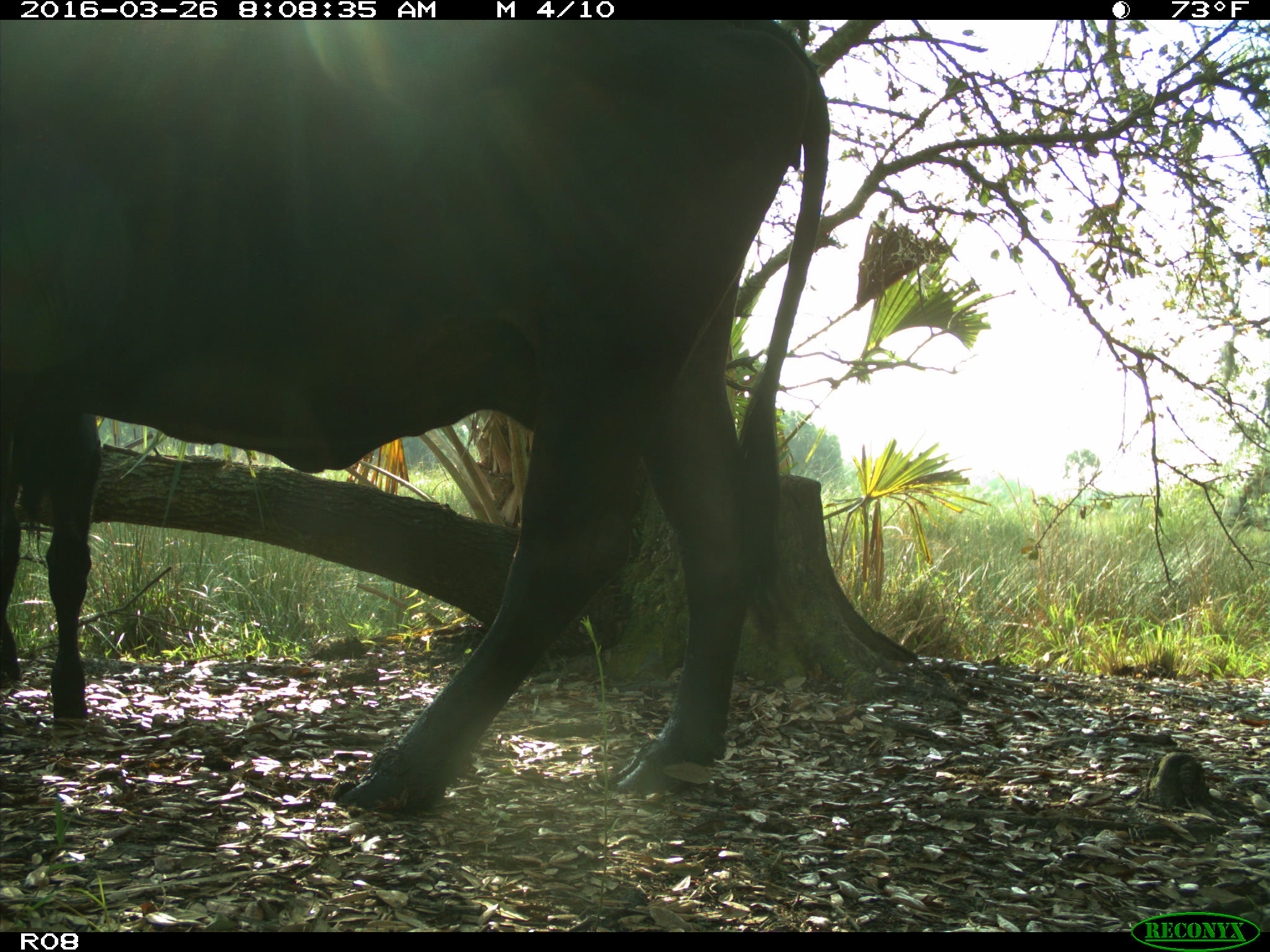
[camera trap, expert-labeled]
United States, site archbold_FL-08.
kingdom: Animalia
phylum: Chordata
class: Mammalia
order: Artiodactyla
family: Bovidae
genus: Bos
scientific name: Bos taurus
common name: domestic cow